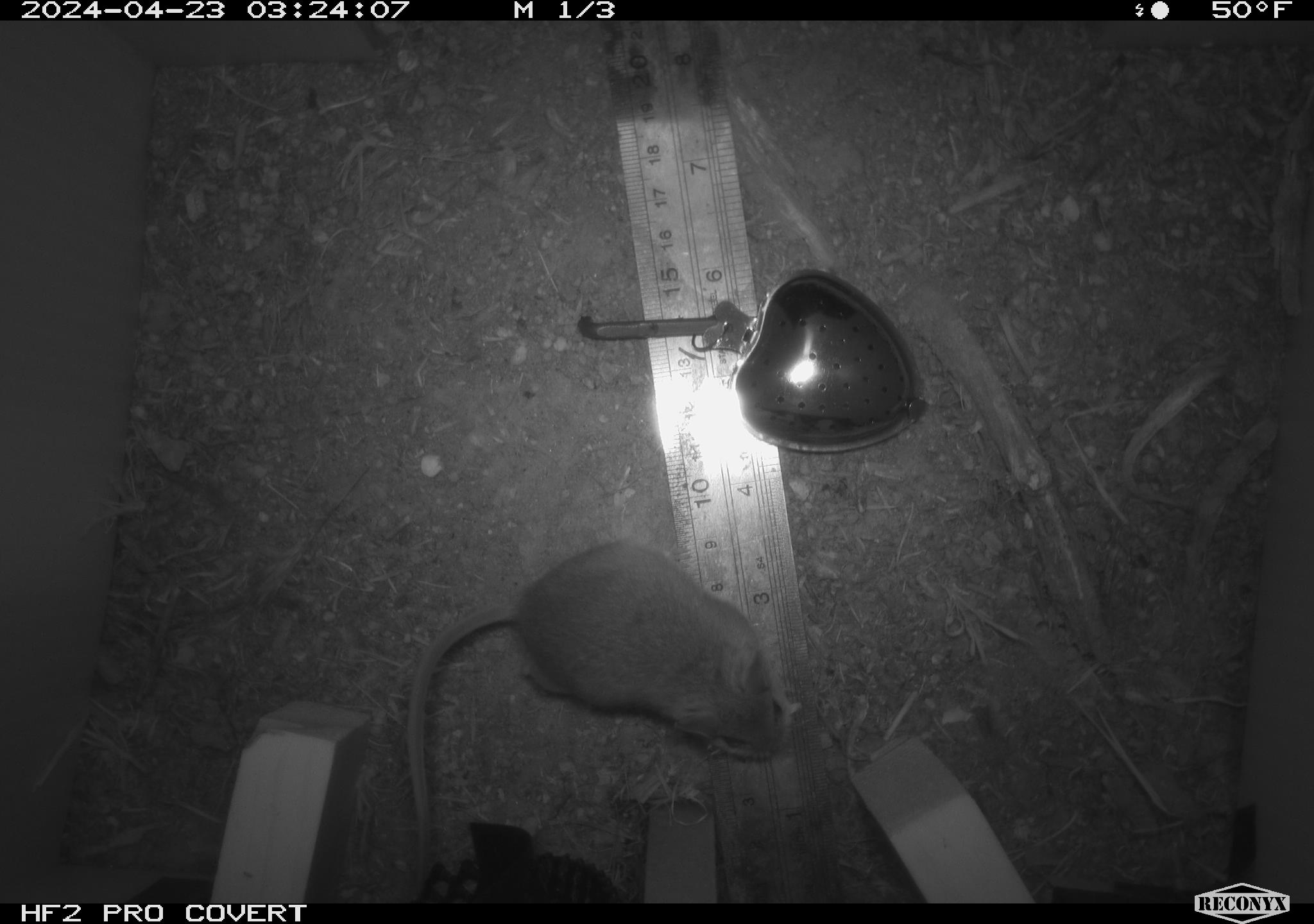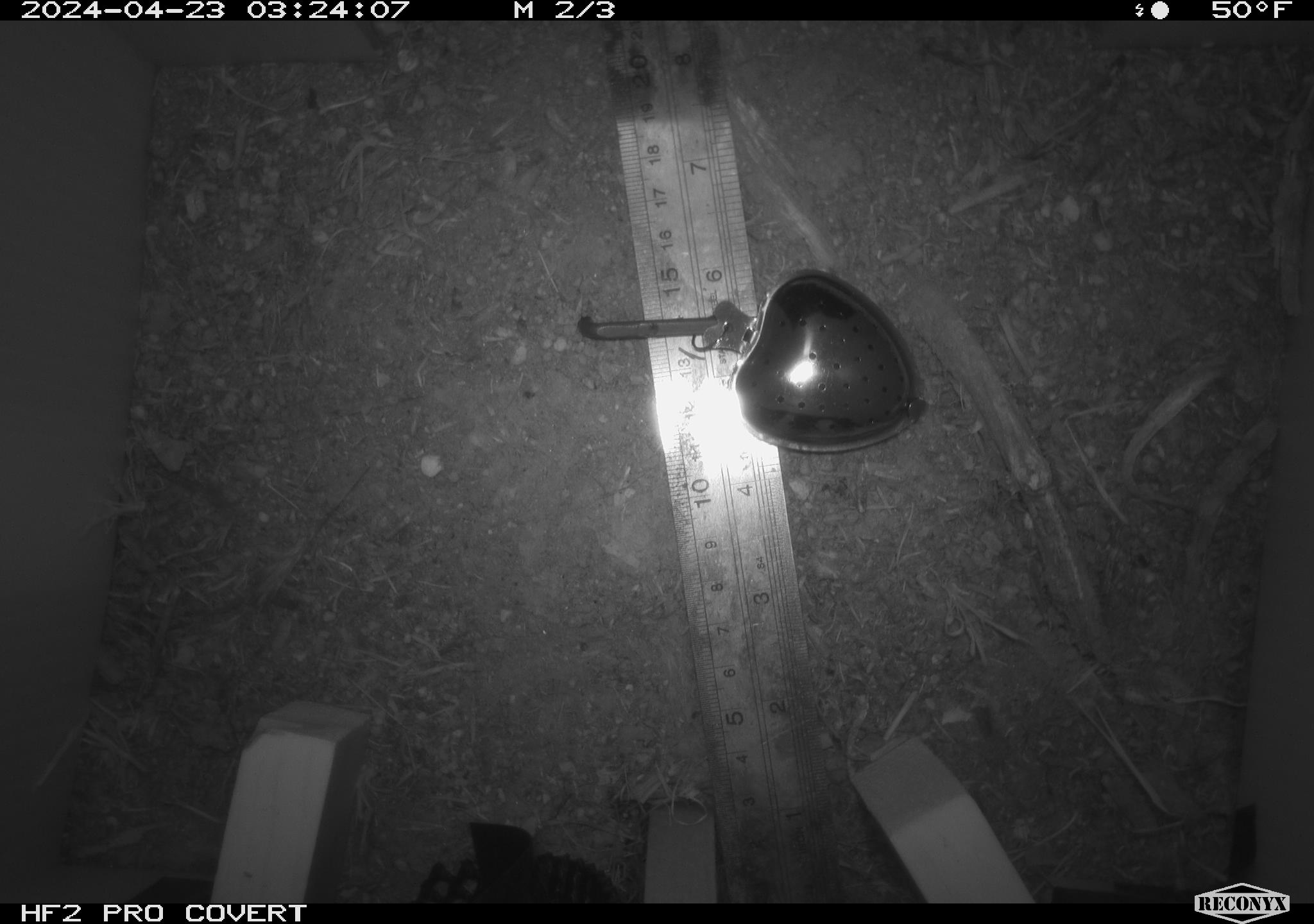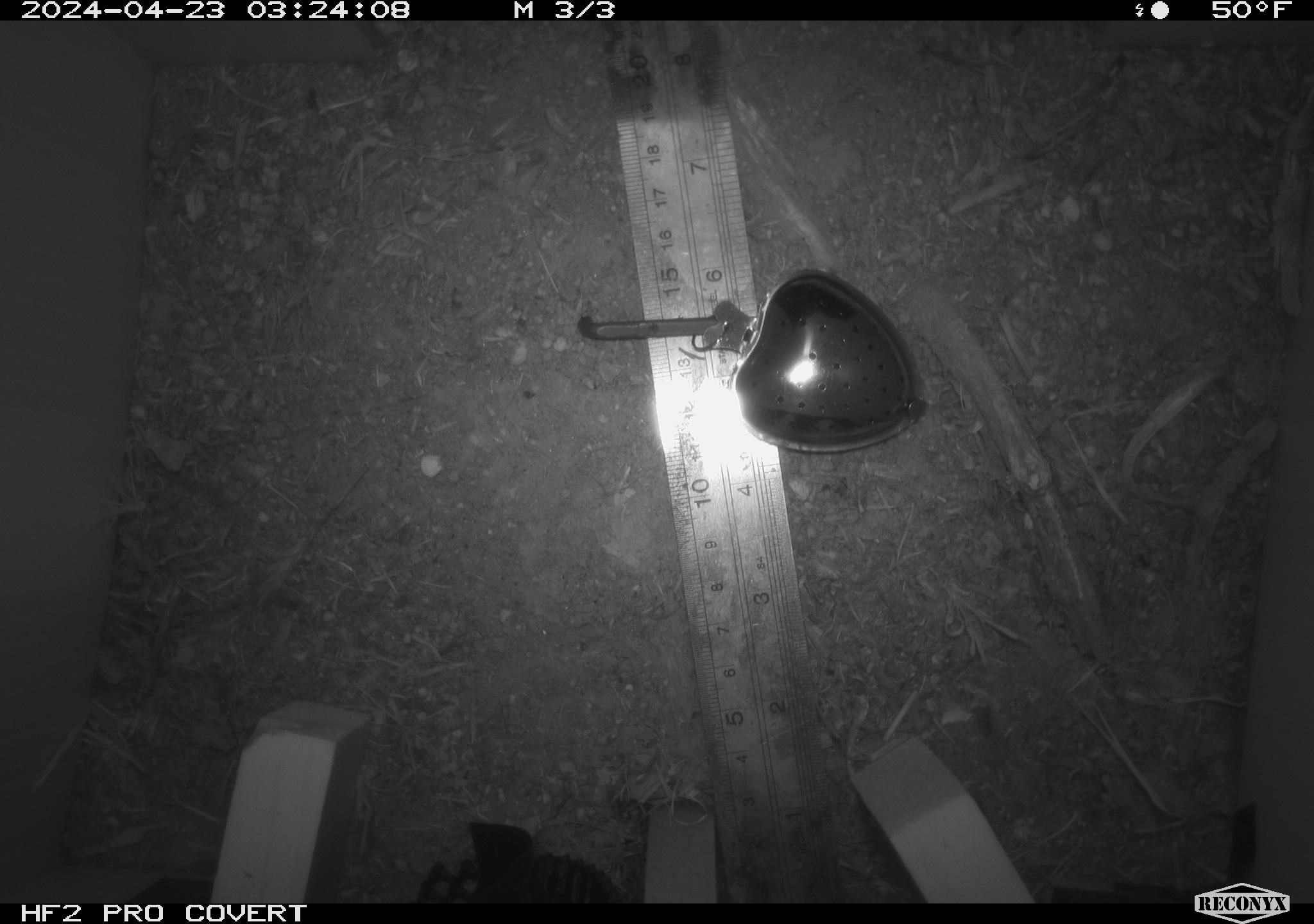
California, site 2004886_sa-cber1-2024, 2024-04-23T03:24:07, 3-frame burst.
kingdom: Animalia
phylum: Chordata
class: Mammalia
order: Rodentia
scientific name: Rodentia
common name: mouse species